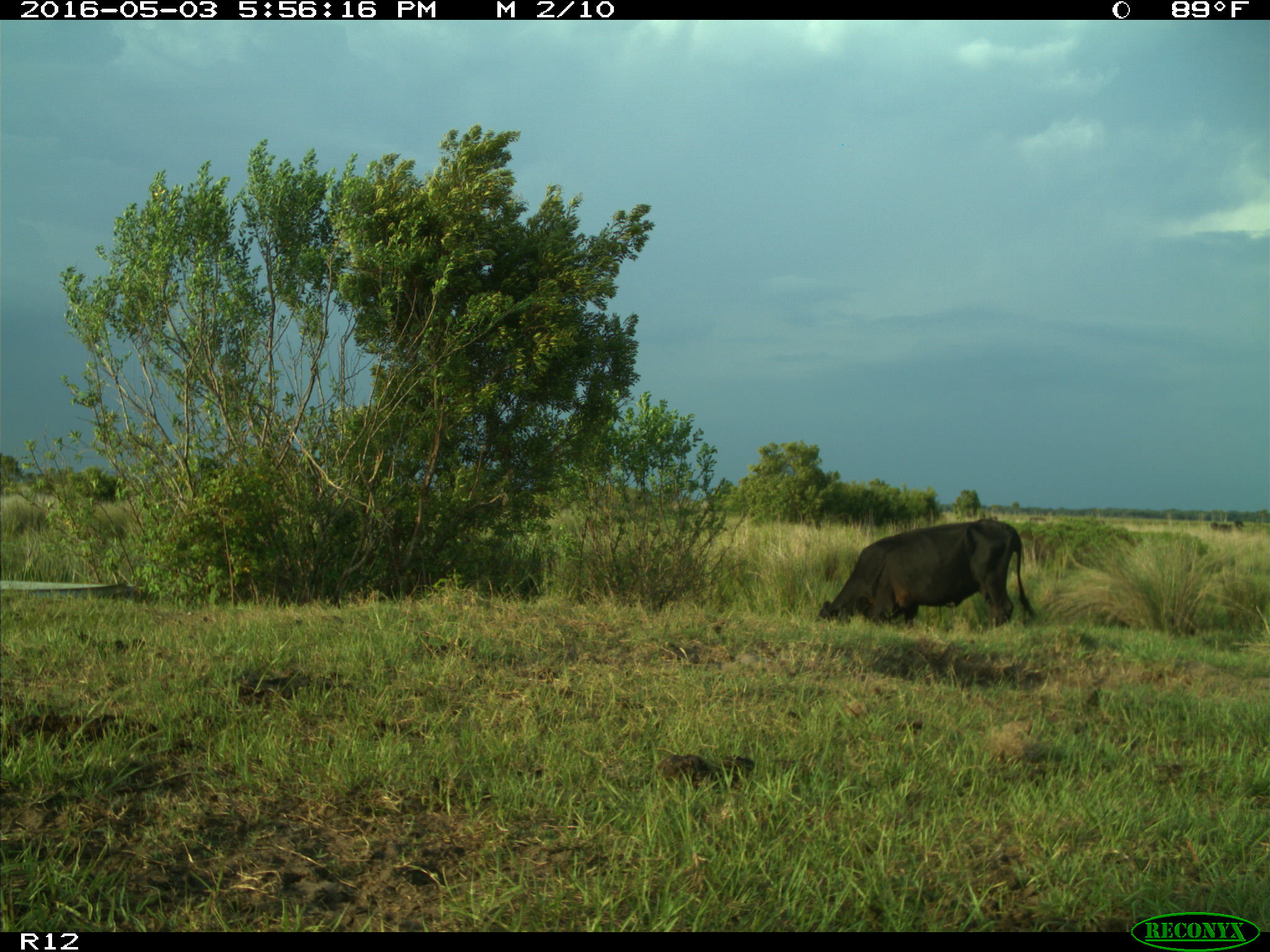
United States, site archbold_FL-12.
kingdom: Animalia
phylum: Chordata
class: Mammalia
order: Artiodactyla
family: Bovidae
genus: Bos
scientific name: Bos taurus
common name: domestic cow